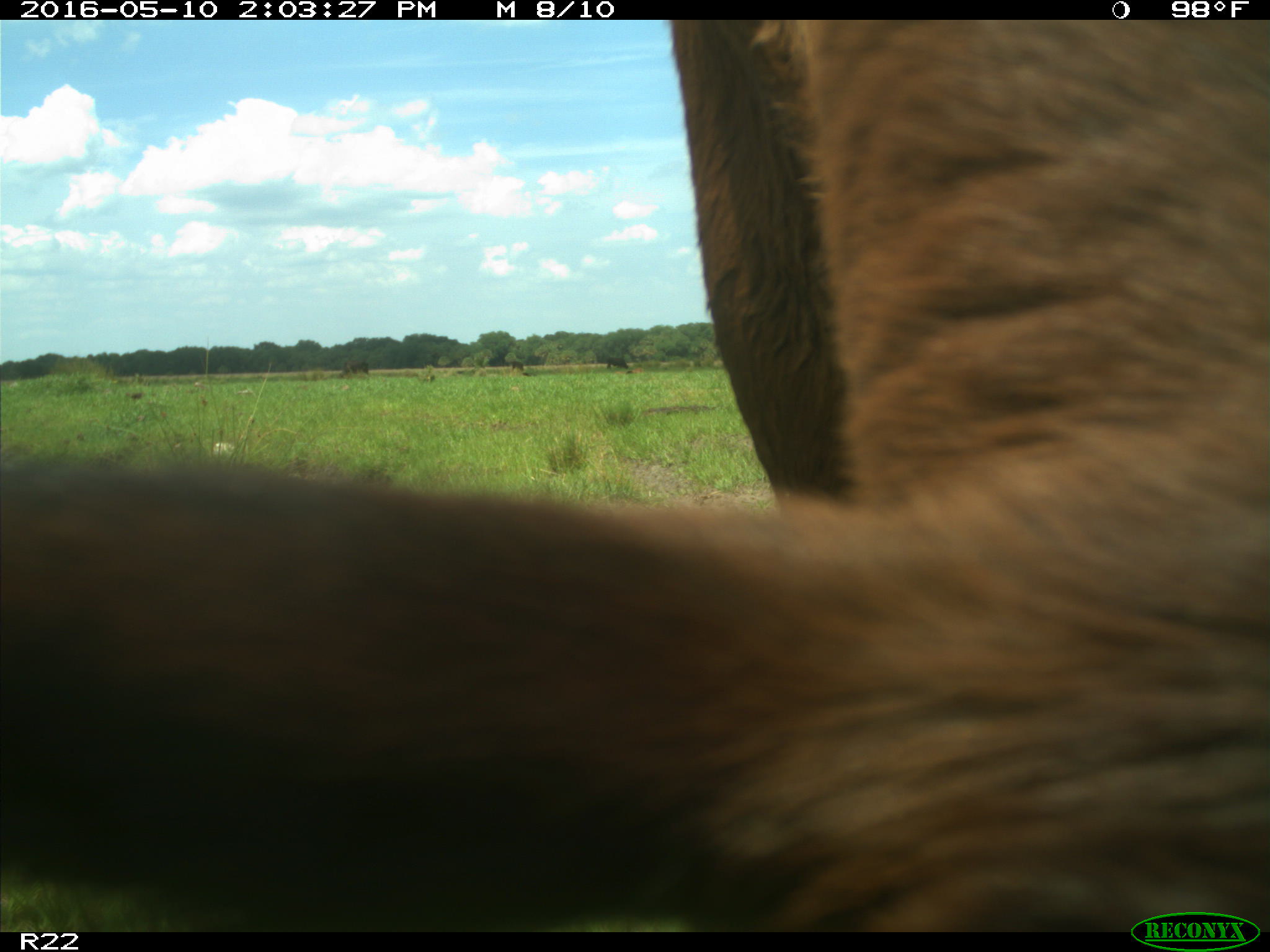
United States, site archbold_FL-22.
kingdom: Animalia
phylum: Chordata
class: Mammalia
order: Artiodactyla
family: Bovidae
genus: Bos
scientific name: Bos taurus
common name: domestic cow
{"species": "Bos taurus (domestic cow)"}